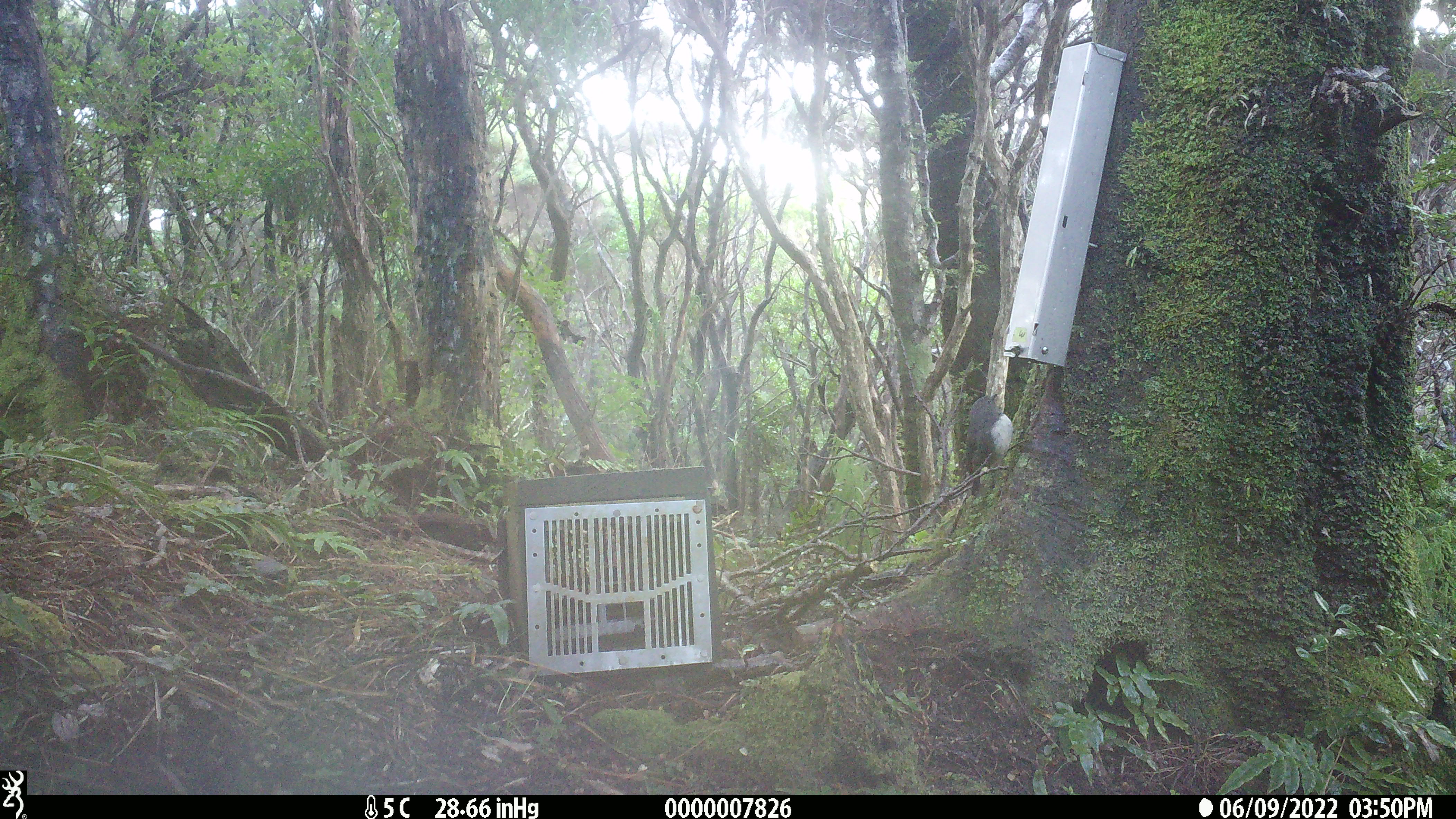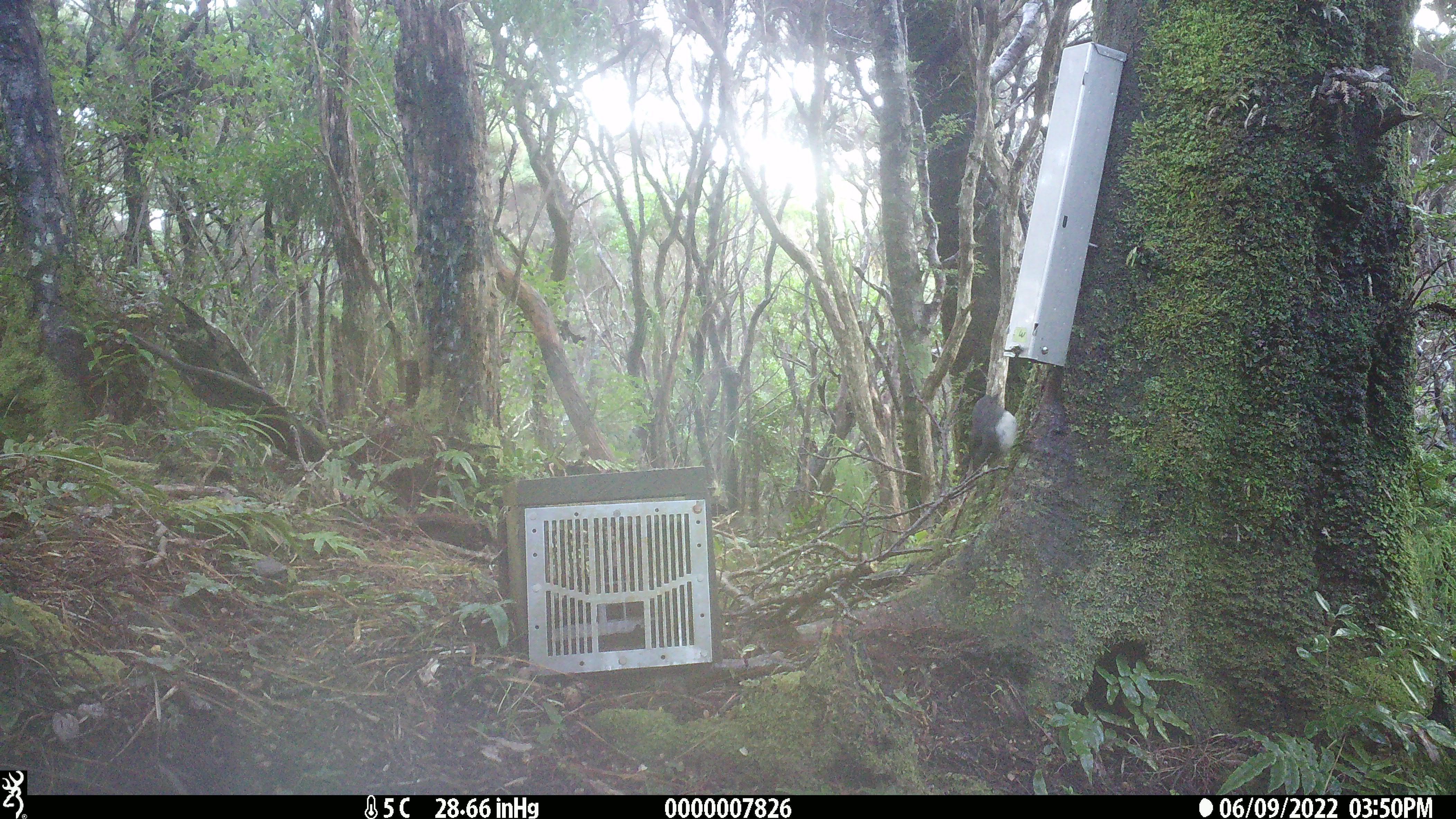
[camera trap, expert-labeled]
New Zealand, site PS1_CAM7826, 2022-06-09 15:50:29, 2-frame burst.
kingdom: Animalia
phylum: Chordata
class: Aves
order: Passeriformes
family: Petroicidae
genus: Petroica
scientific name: Petroica australis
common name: new zealand robin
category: robin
Robin (new zealand robin) (Petroica australis).